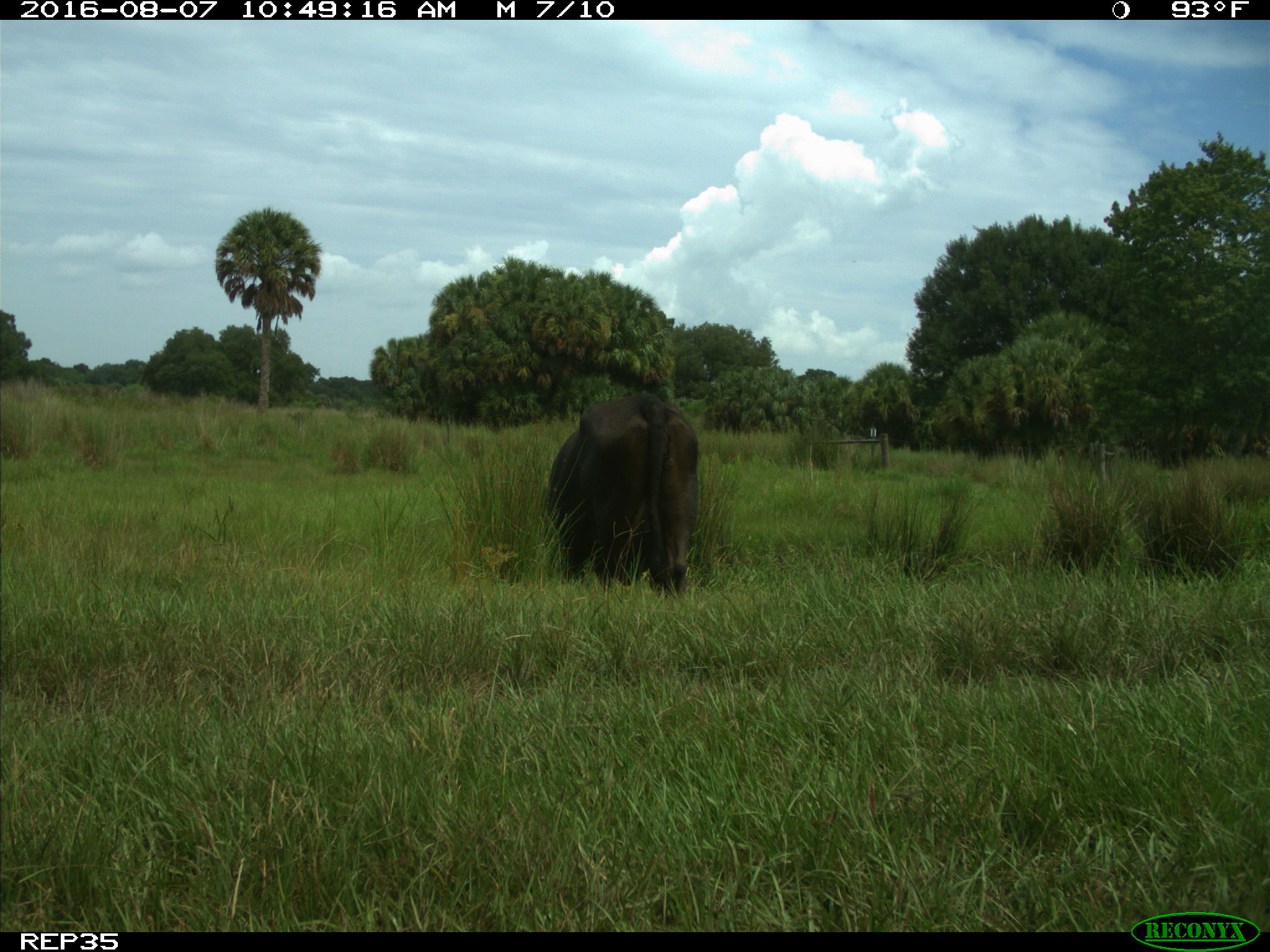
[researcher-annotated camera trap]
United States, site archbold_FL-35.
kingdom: Animalia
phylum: Chordata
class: Mammalia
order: Artiodactyla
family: Bovidae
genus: Bos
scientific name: Bos taurus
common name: domestic cow